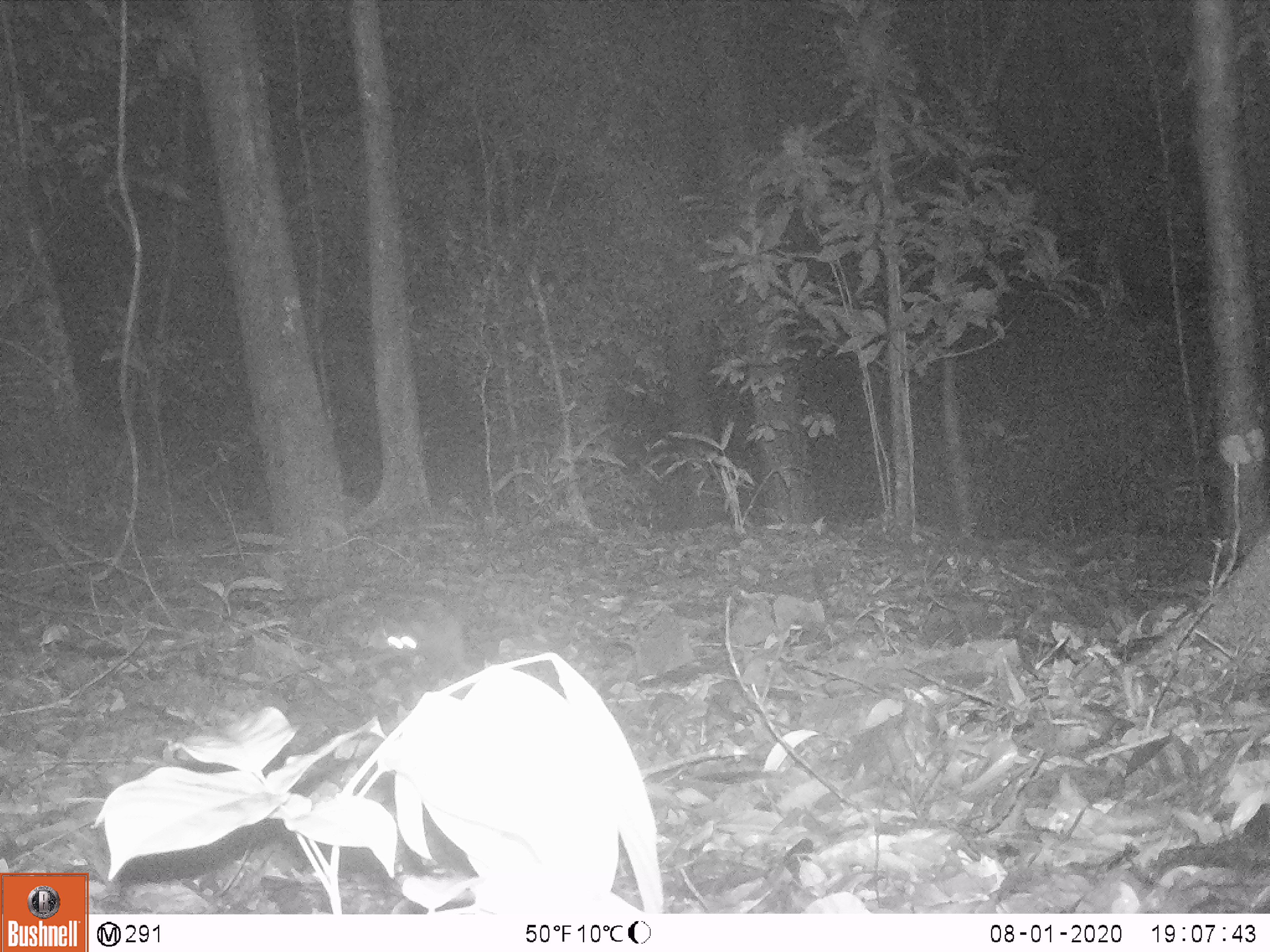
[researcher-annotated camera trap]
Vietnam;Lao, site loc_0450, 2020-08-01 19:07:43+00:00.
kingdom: Animalia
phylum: Chordata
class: Mammalia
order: Carnivora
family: Viverridae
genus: Paradoxurus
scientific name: Paradoxurus hermaphroditus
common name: common palm civet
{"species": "common palm civet (Paradoxurus hermaphroditus)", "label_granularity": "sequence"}